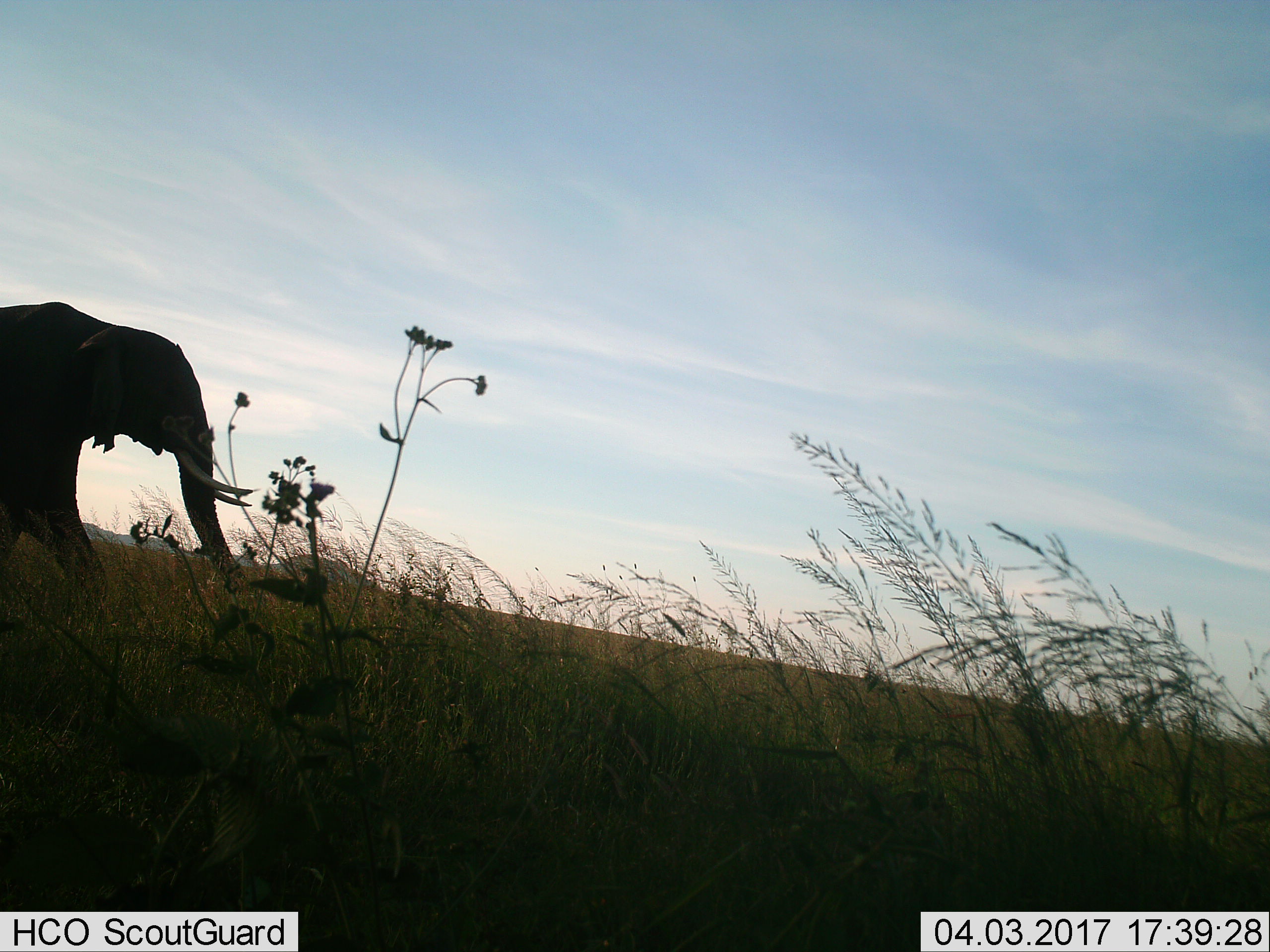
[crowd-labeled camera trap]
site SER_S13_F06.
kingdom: Animalia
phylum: Chordata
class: Mammalia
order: Proboscidea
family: Elephantidae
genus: Loxodonta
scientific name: Loxodonta africana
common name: african bush elephant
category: elephant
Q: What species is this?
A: Elephant (african bush elephant) (Loxodonta africana).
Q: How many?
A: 1.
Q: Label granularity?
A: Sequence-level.